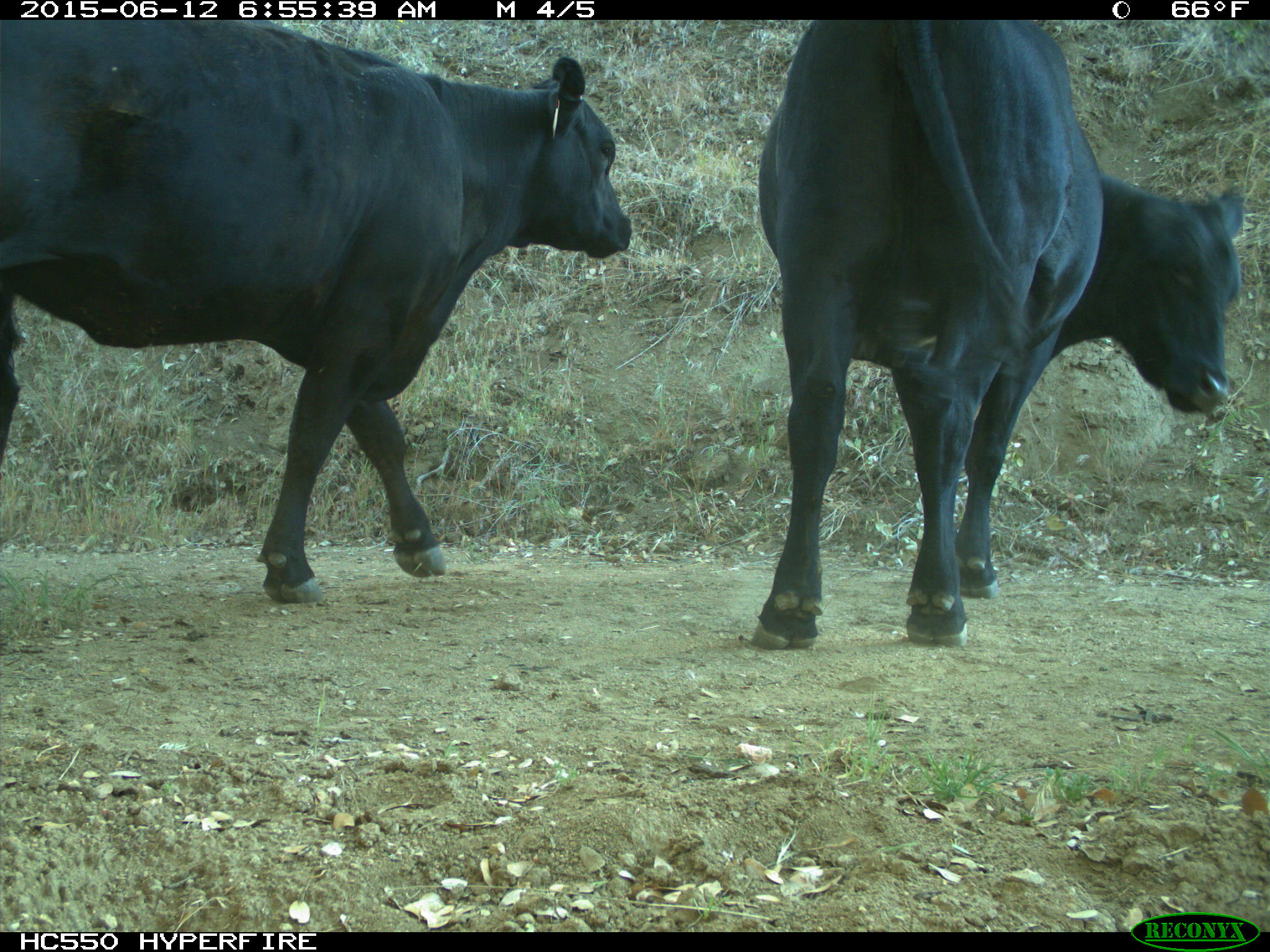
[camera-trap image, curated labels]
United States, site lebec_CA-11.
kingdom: Animalia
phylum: Chordata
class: Mammalia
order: Artiodactyla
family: Bovidae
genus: Bos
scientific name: Bos taurus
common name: domestic cow